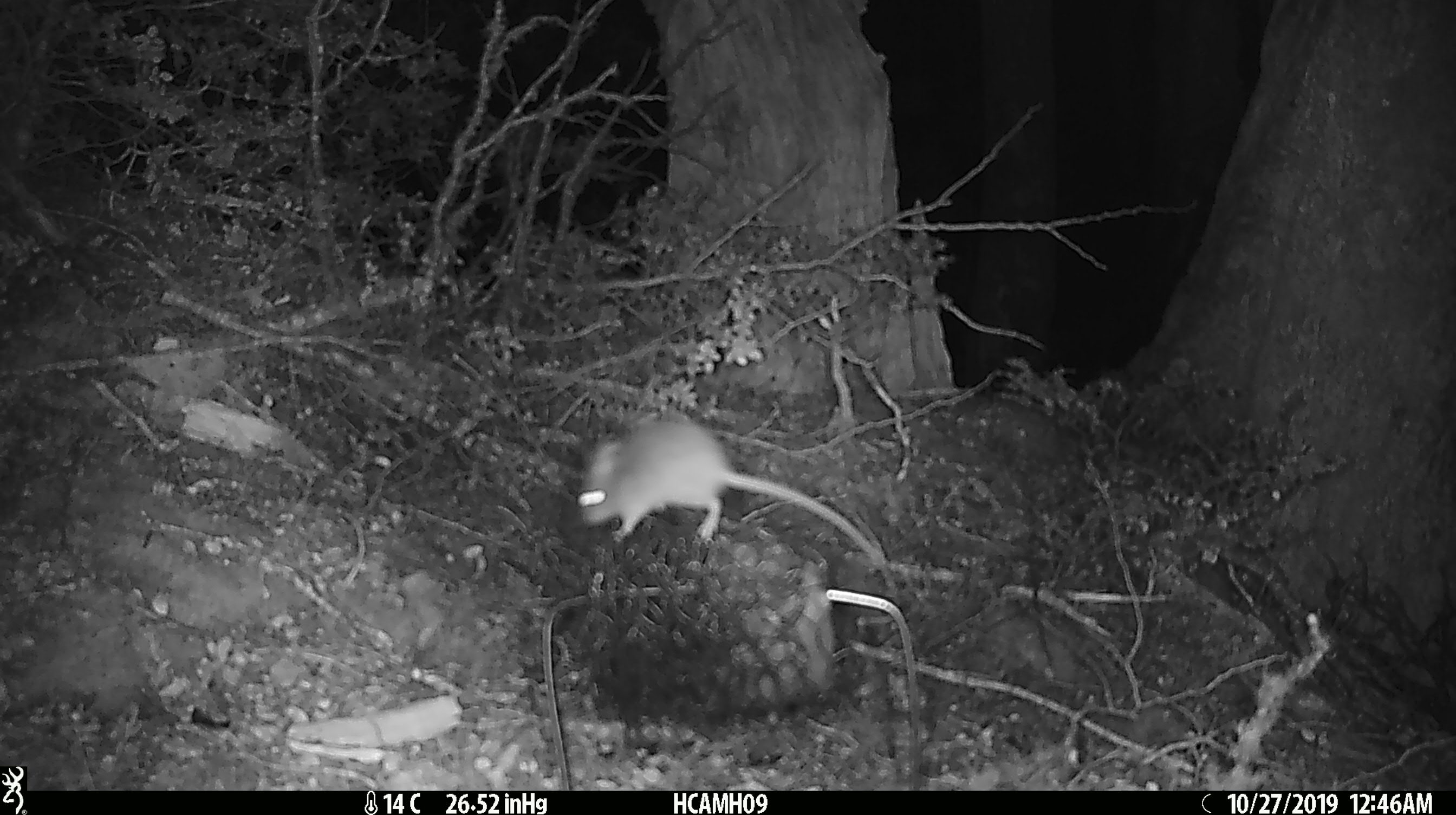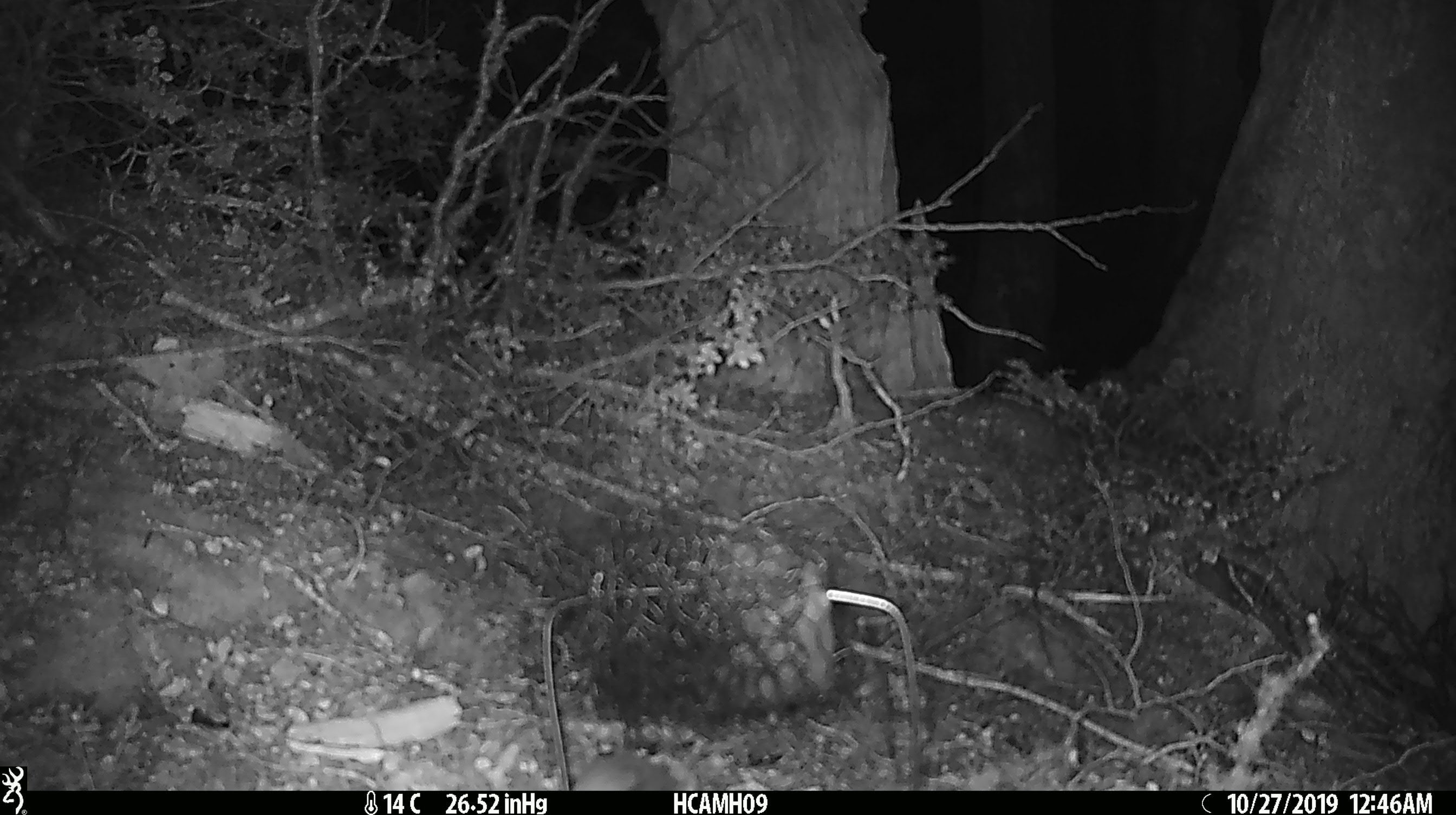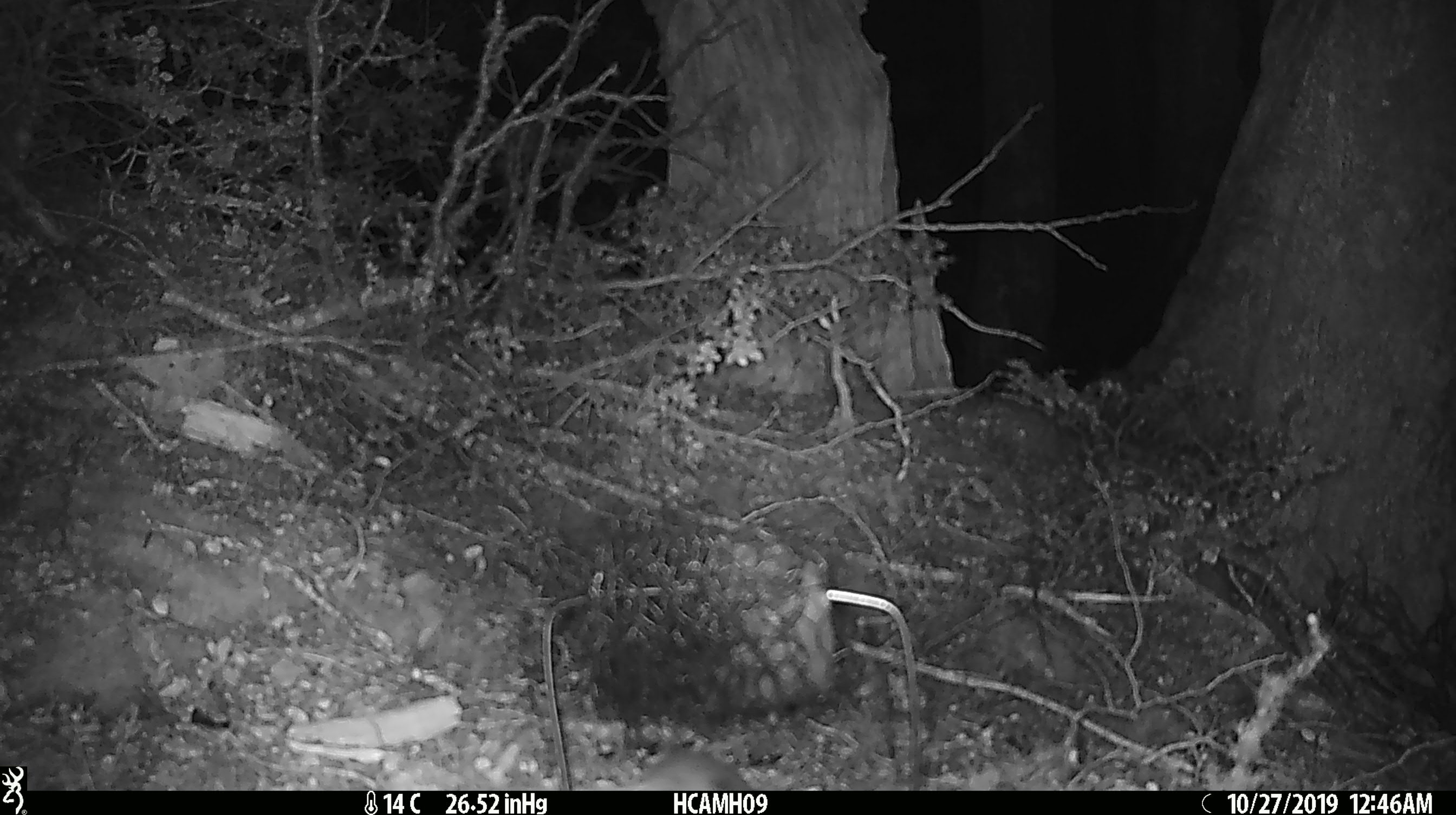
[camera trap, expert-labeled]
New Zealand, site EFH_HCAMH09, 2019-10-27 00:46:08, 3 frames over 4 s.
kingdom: Animalia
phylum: Chordata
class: Mammalia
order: Rodentia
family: Muridae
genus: Mus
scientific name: Mus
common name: mouse